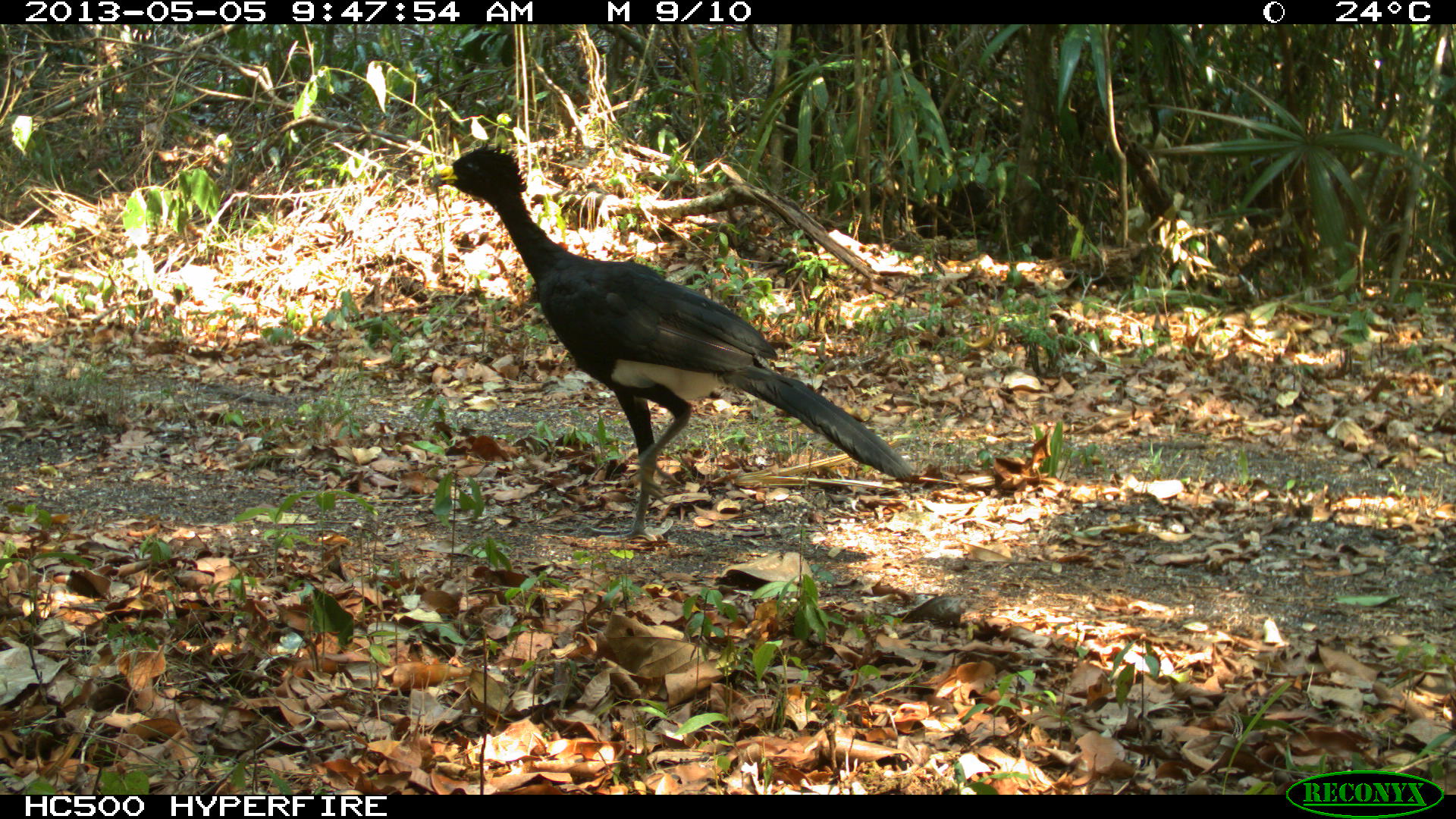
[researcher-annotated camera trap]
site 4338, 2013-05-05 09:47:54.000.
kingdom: Animalia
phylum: Chordata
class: Aves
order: Galliformes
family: Cracidae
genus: Crax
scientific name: Crax rubra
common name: great curassow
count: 1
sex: male